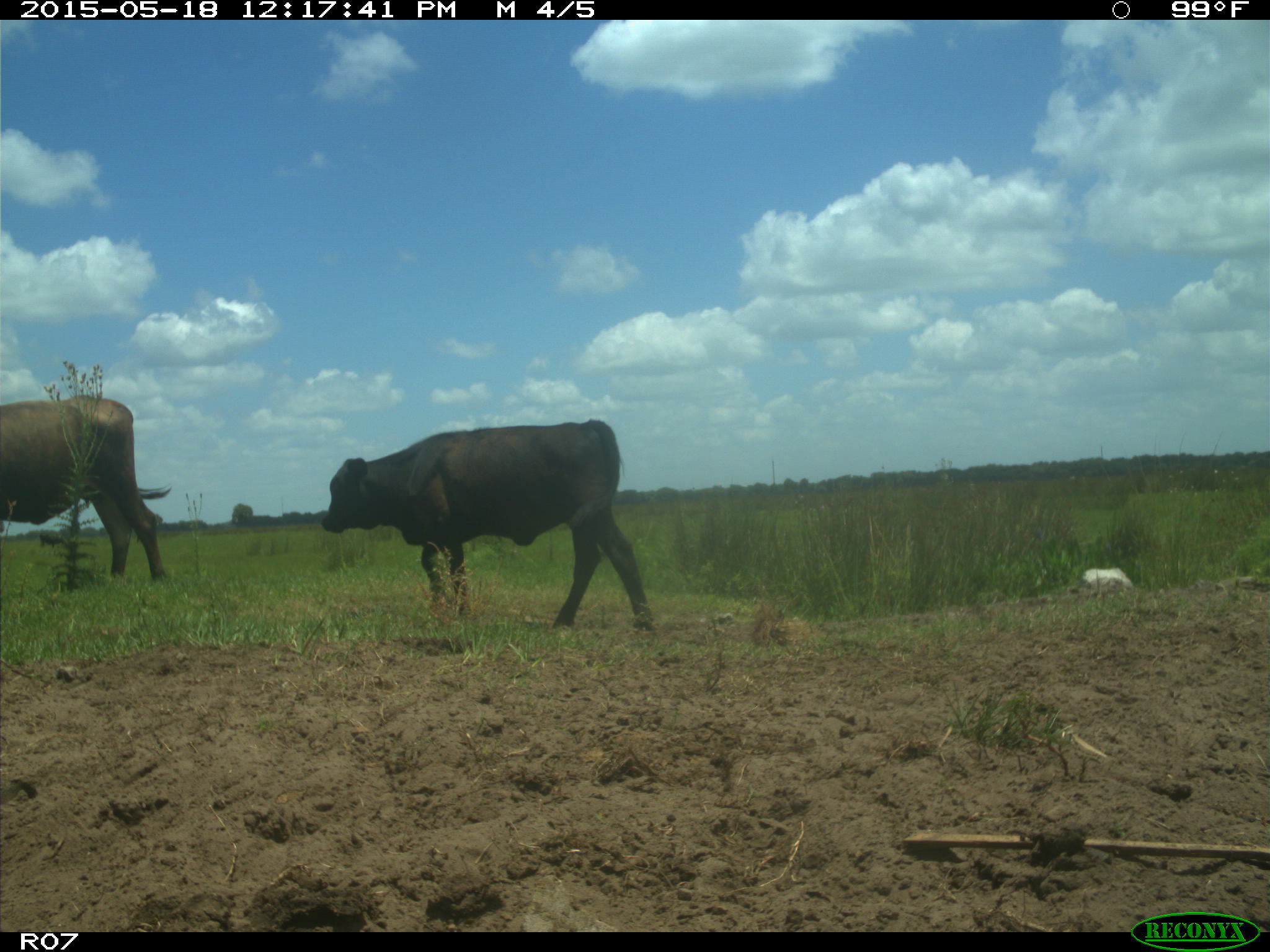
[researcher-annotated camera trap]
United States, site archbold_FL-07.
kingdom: Animalia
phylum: Chordata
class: Mammalia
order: Artiodactyla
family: Bovidae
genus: Bos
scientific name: Bos taurus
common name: domestic cow